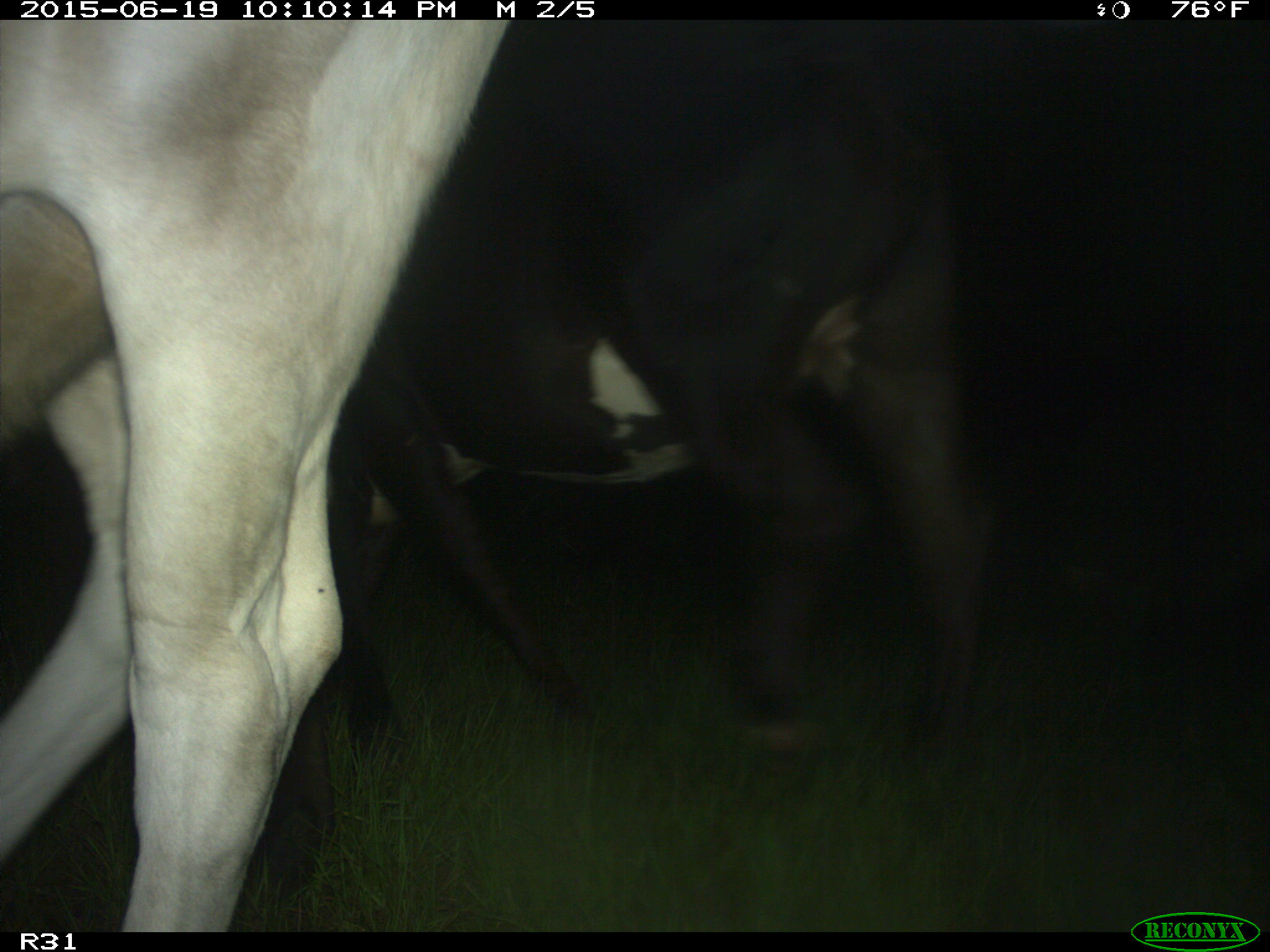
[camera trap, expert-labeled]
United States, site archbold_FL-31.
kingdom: Animalia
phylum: Chordata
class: Mammalia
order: Artiodactyla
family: Bovidae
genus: Bos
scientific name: Bos taurus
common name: domestic cow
Bos taurus (domestic cow).